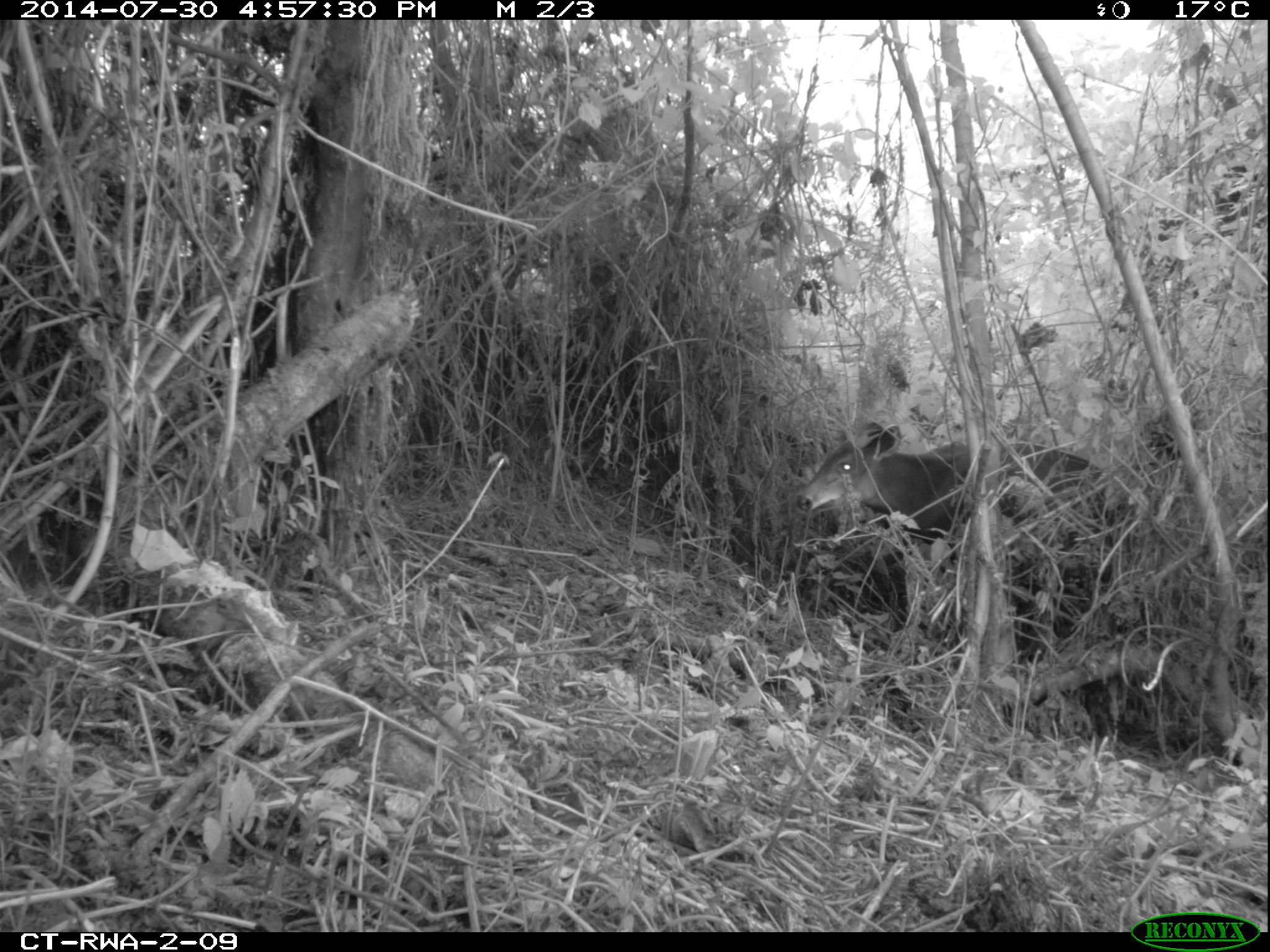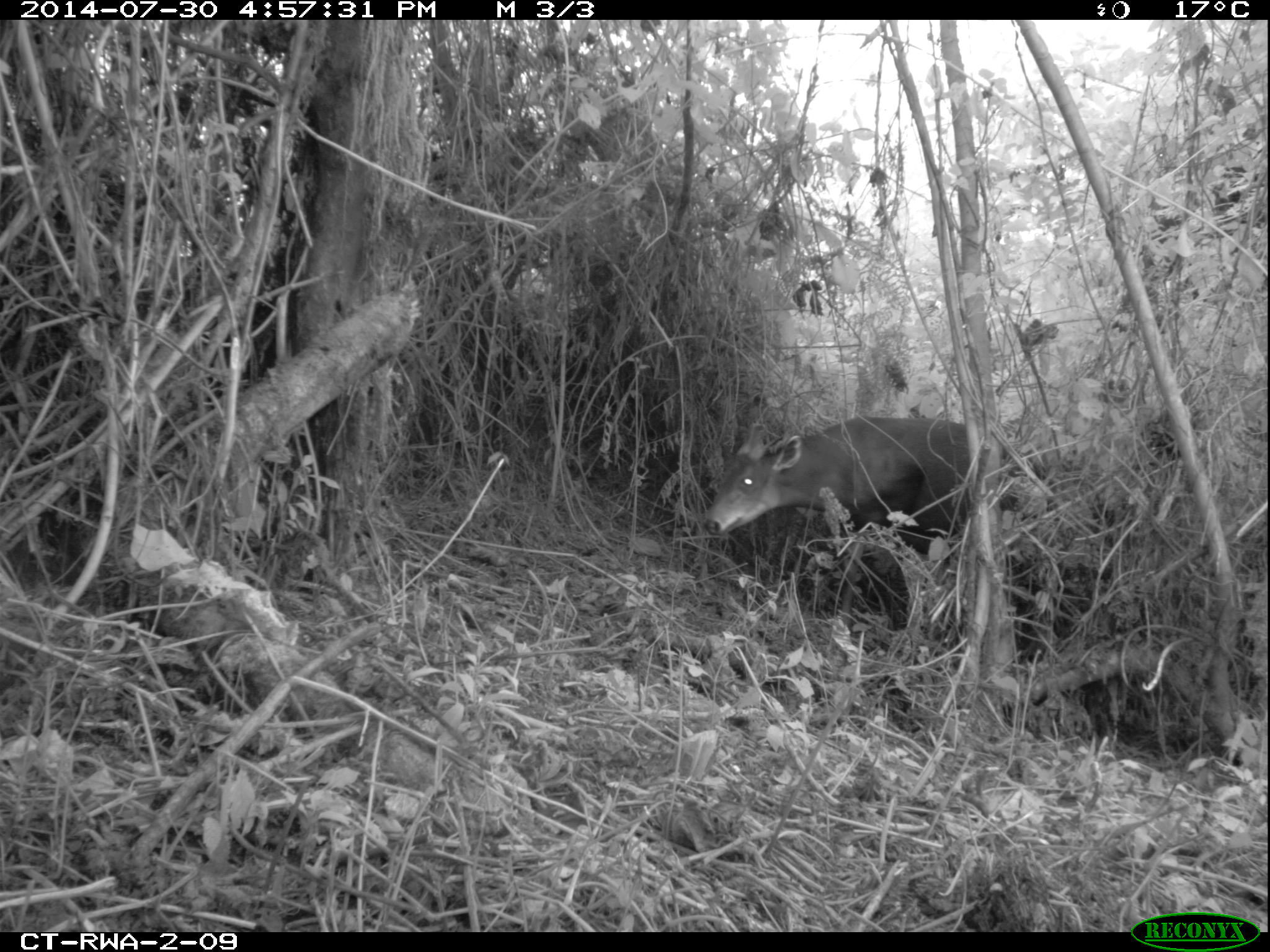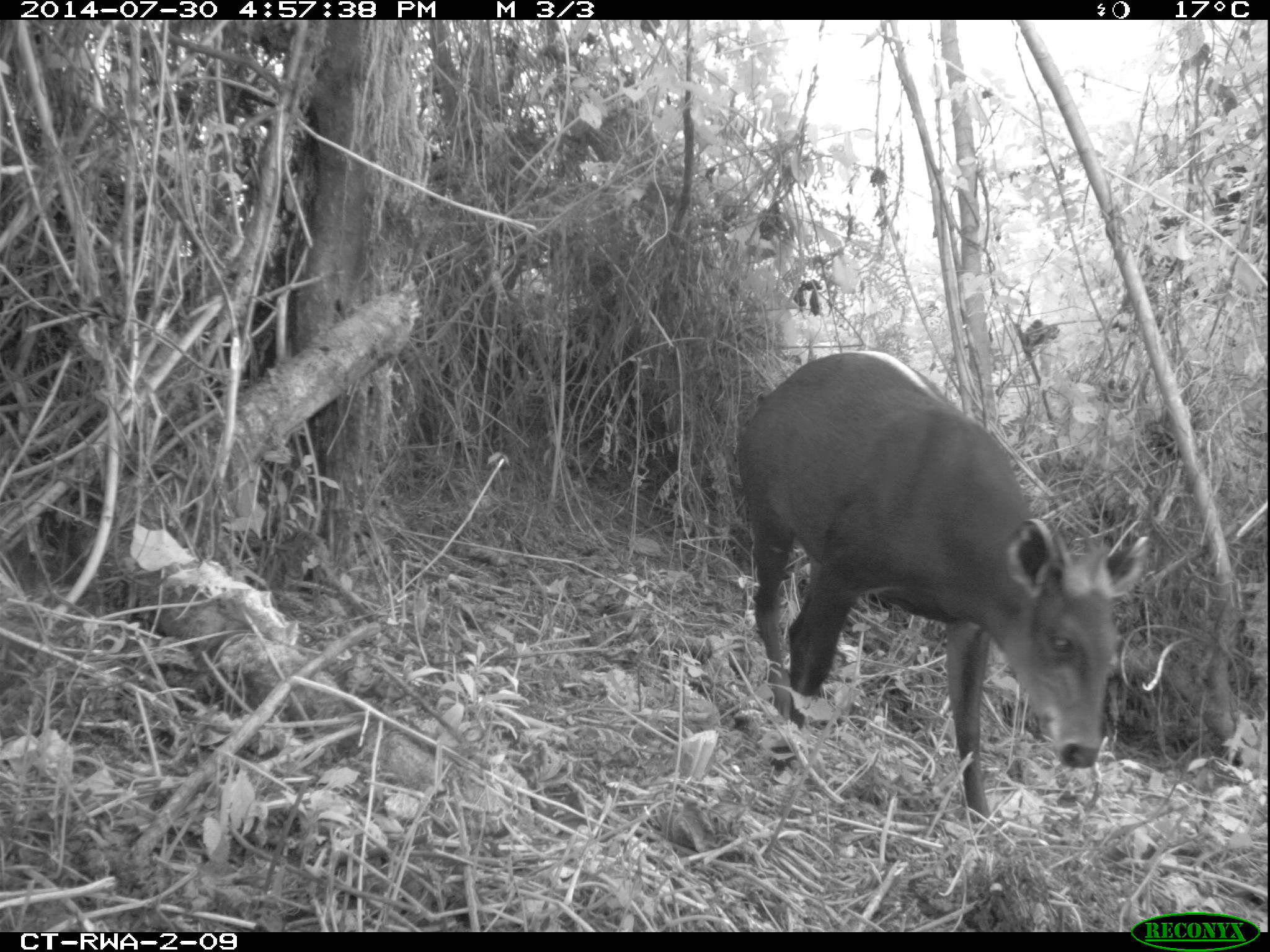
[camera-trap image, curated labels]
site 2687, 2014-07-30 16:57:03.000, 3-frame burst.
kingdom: Animalia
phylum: Chordata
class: Mammalia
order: Artiodactyla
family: Bovidae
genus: Cephalophus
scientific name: Cephalophus silvicultor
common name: light-backed duiker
Cephalophus silvicultor (light-backed duiker), count 1.